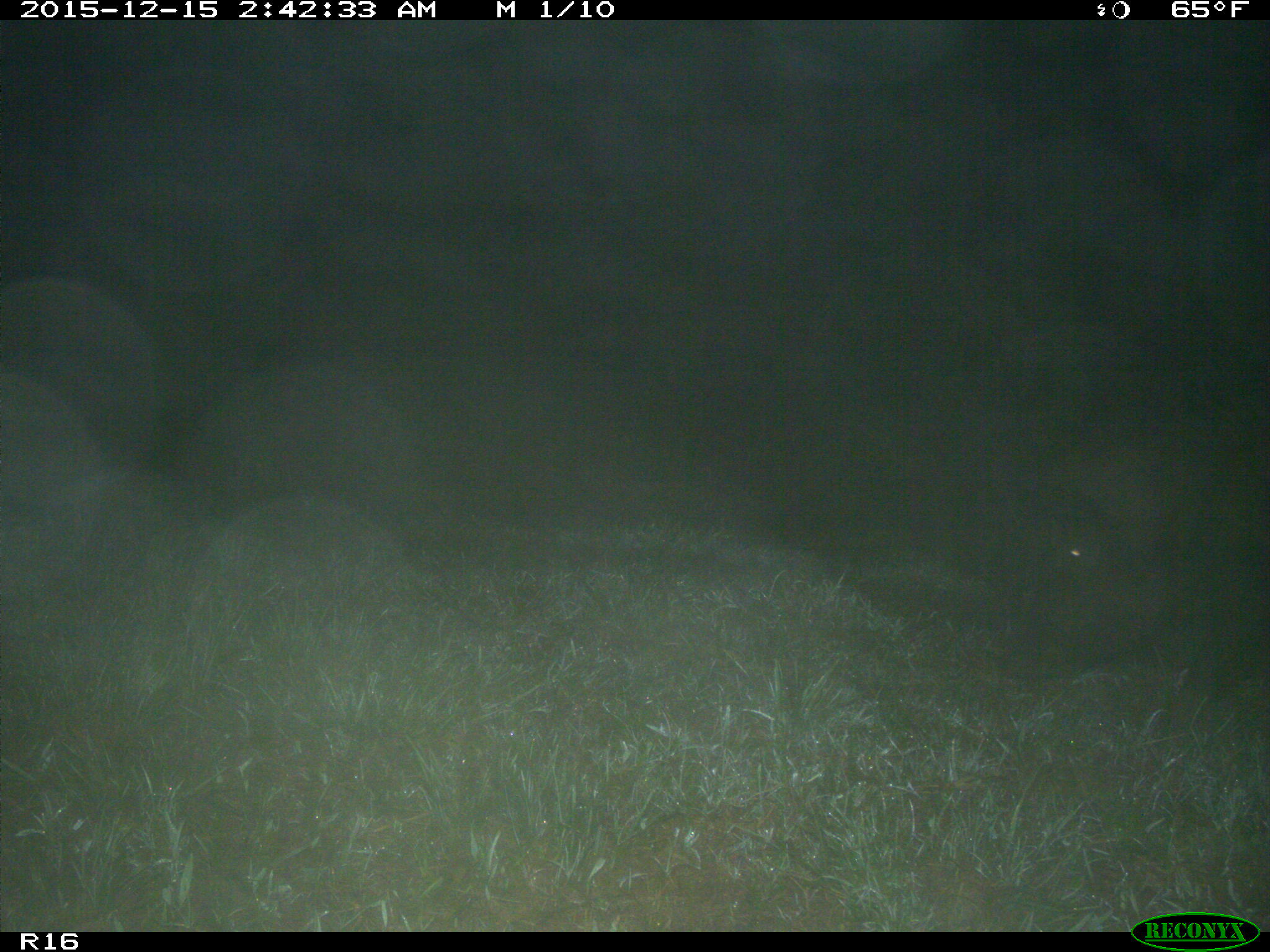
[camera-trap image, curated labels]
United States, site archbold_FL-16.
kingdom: Animalia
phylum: Chordata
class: Mammalia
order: Artiodactyla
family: Suidae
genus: Sus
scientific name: Sus scrofa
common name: wild boar